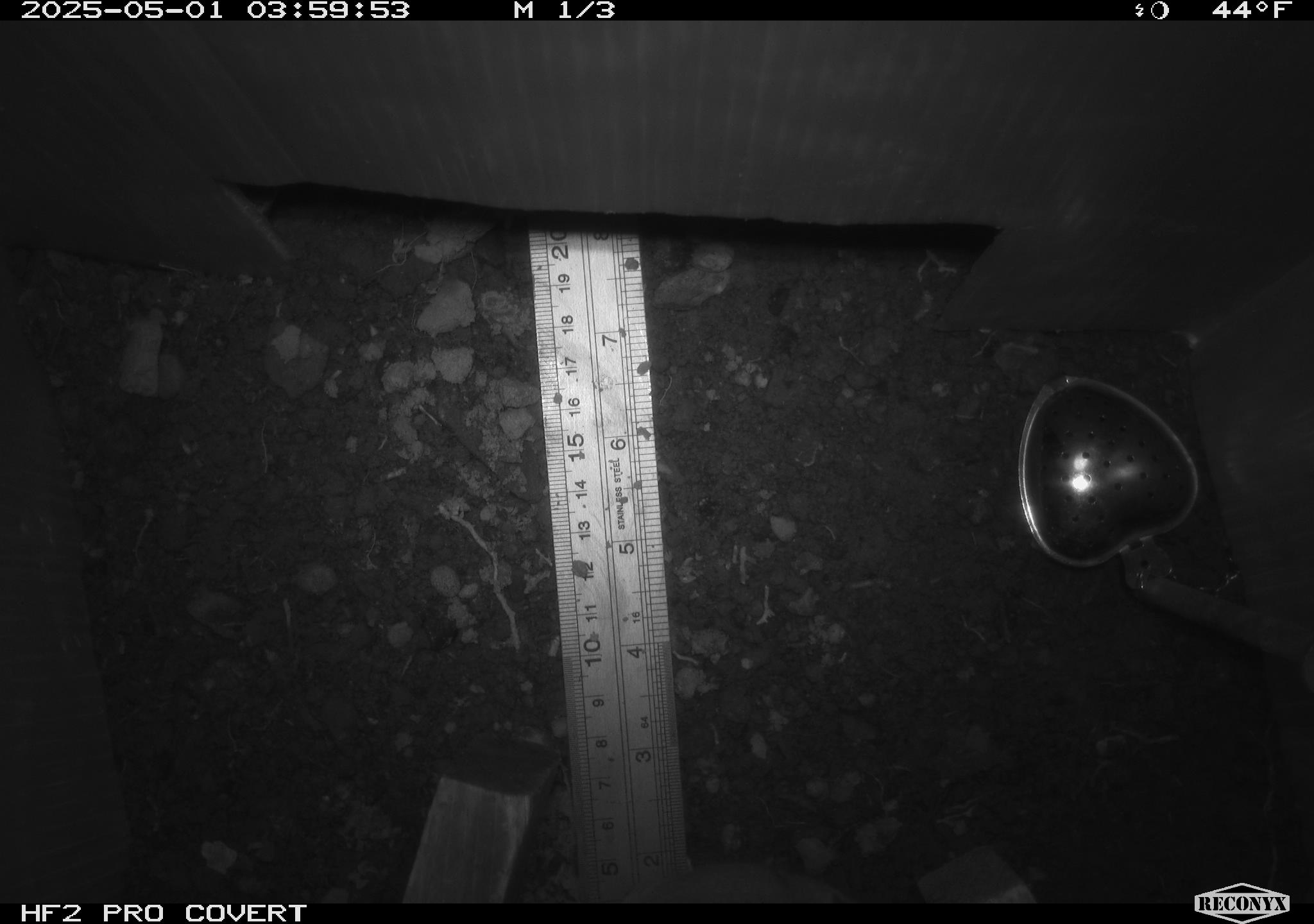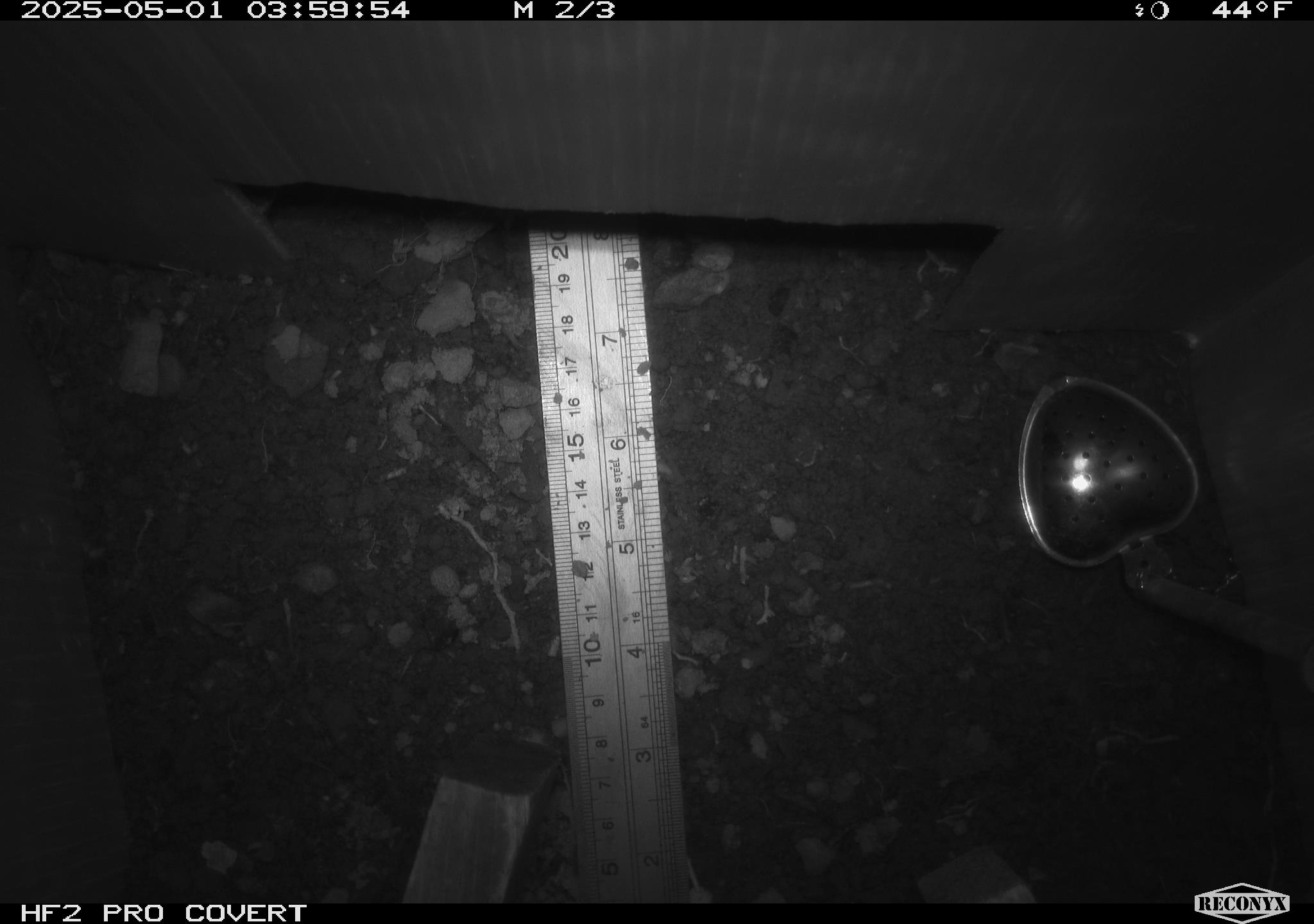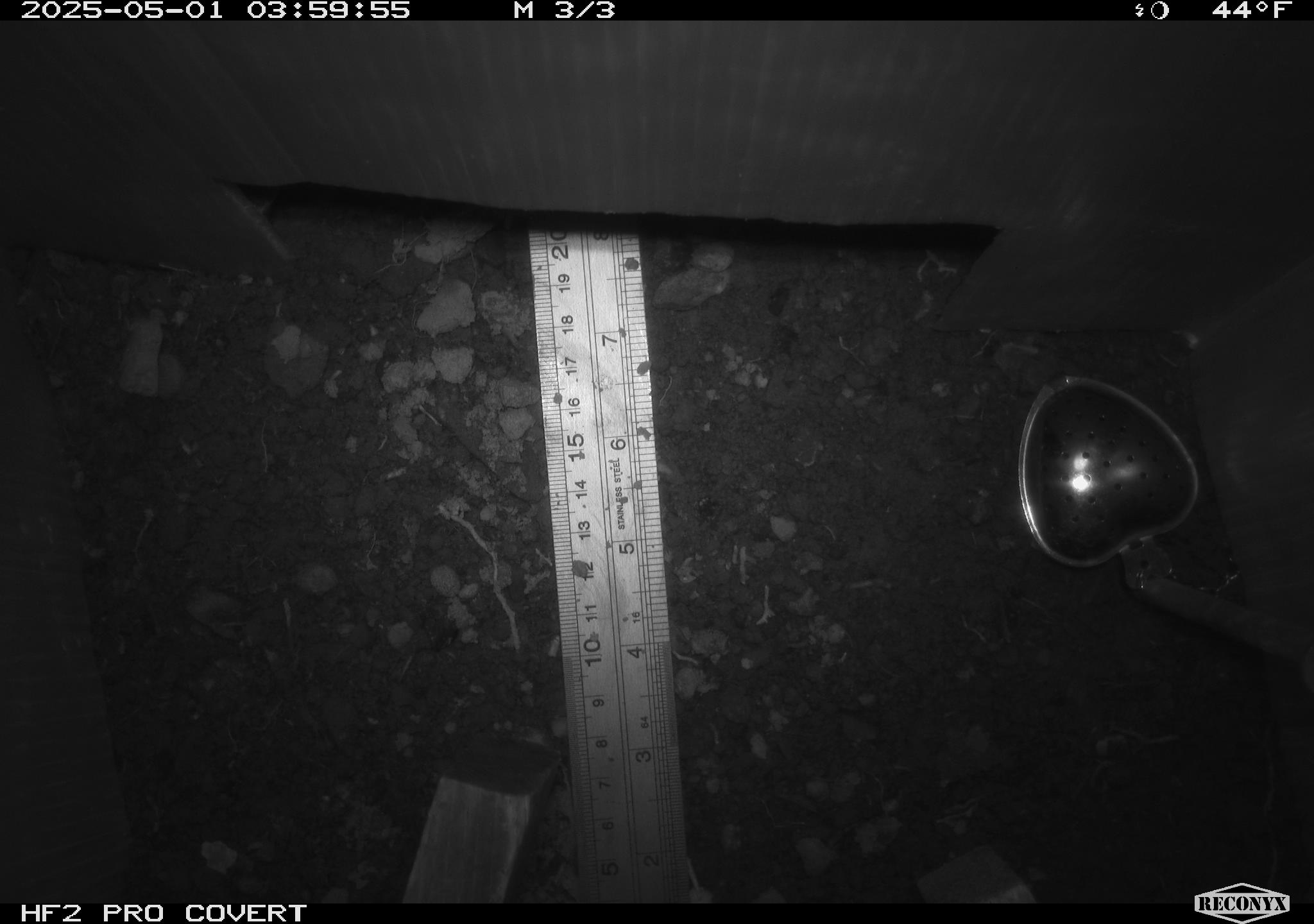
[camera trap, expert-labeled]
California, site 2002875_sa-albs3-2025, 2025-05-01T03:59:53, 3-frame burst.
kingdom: Animalia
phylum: Chordata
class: Mammalia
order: Rodentia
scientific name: Rodentia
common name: mouse species